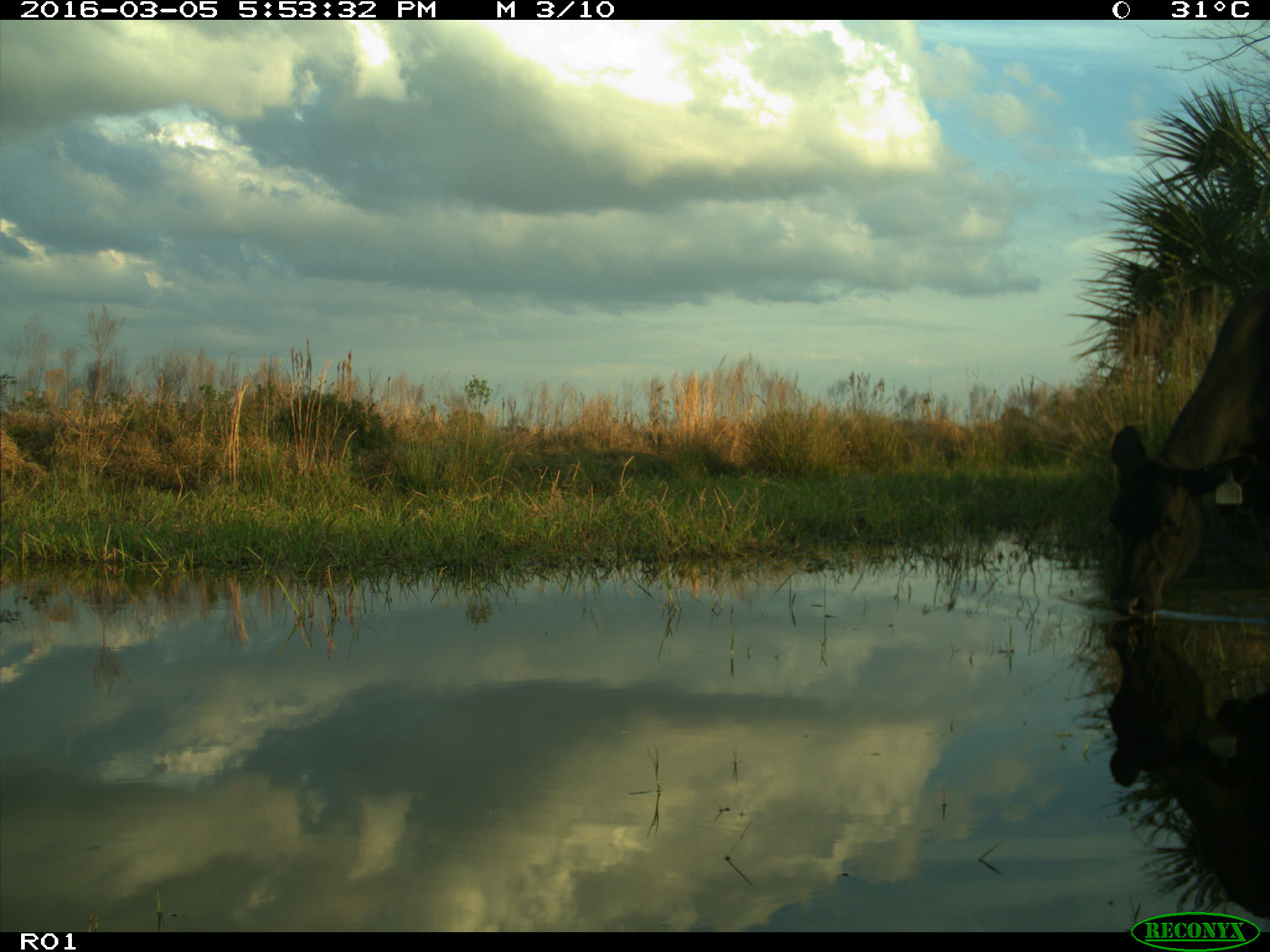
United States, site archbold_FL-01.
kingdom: Animalia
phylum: Chordata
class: Mammalia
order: Artiodactyla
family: Bovidae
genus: Bos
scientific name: Bos taurus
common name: domestic cow